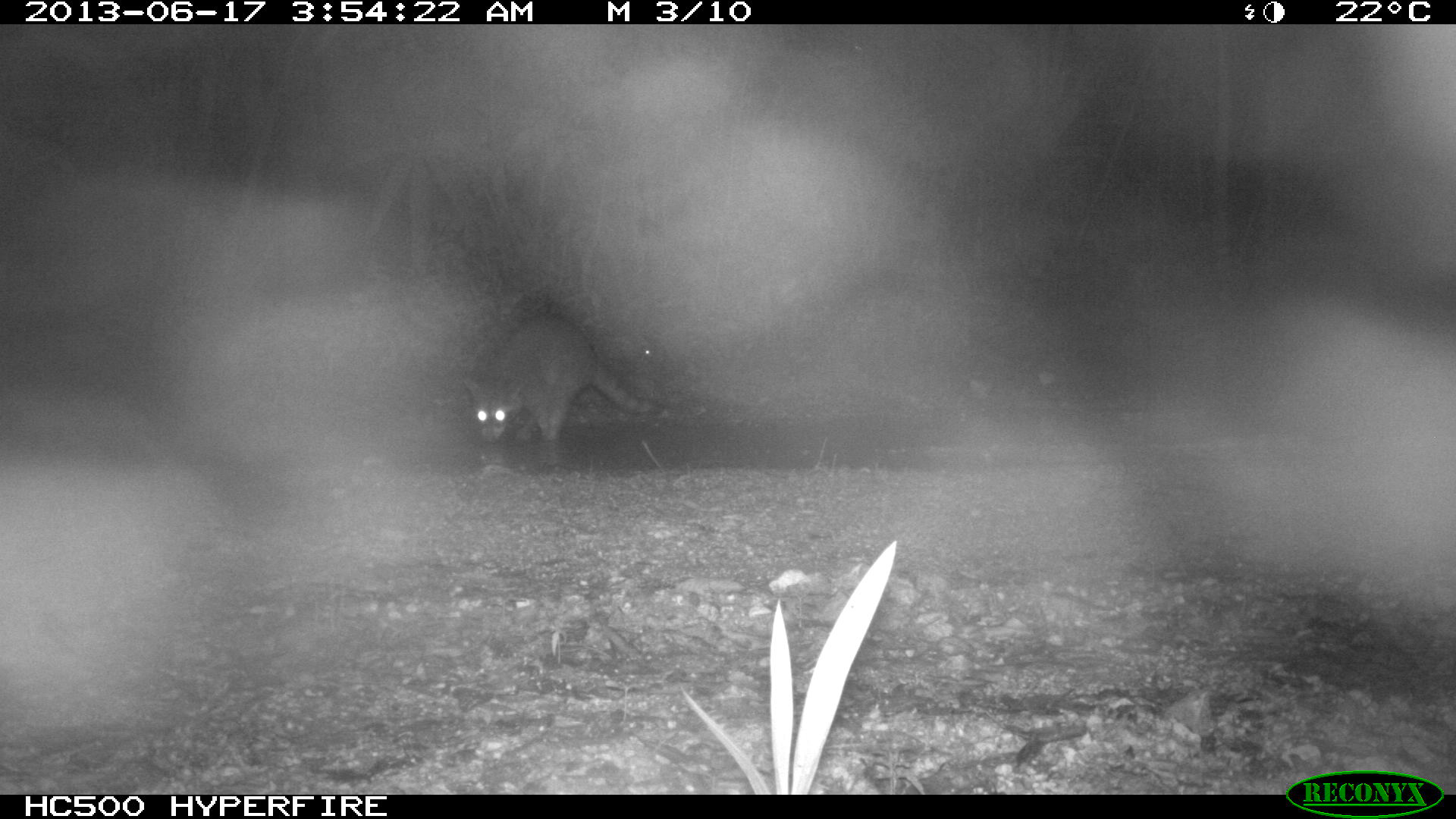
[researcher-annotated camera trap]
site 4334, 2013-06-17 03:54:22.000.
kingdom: Animalia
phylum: Chordata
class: Mammalia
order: Carnivora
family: Procyonidae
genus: Procyon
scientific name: Procyon lotor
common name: common raccoon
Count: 1.